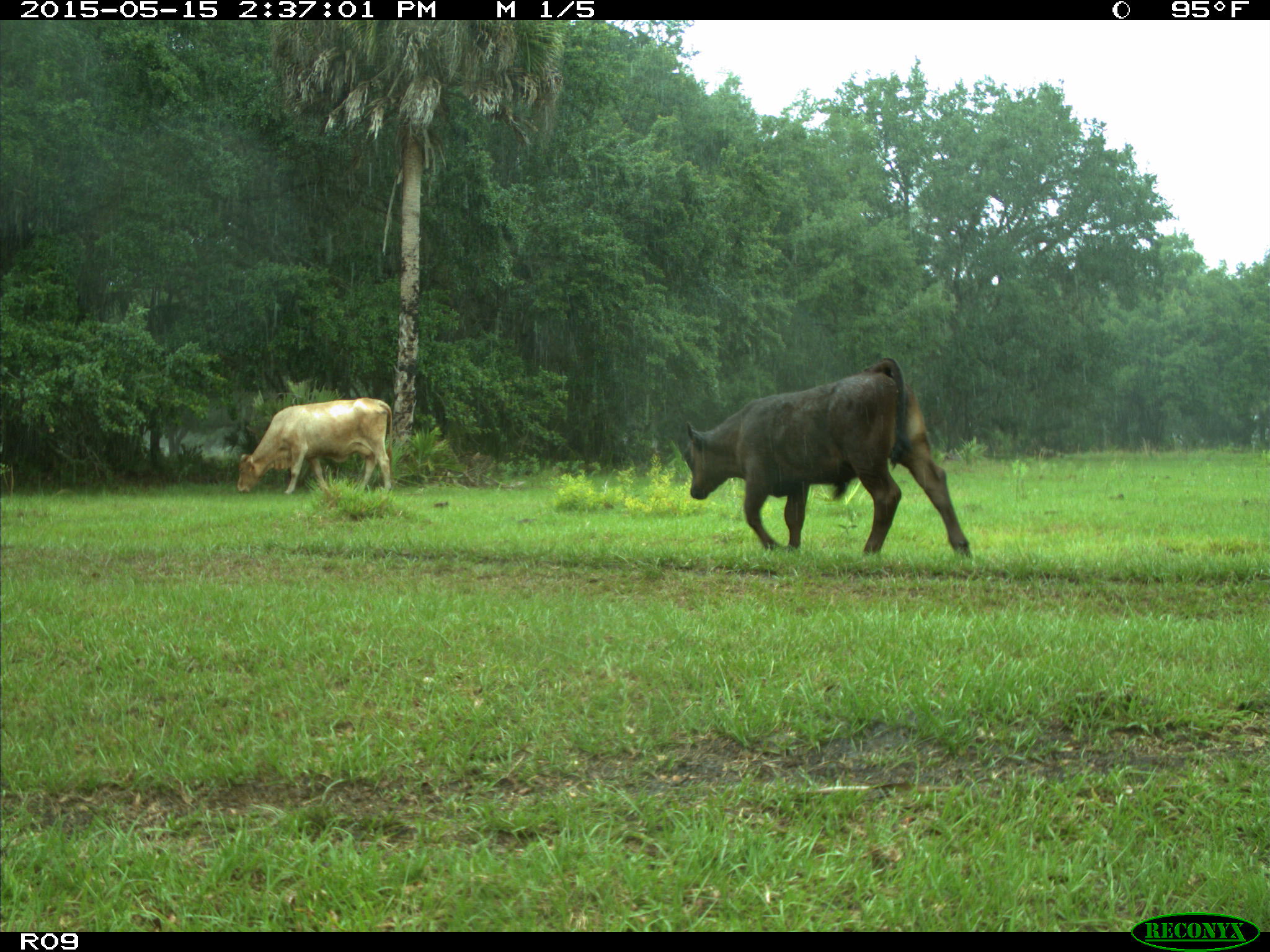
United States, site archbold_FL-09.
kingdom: Animalia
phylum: Chordata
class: Mammalia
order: Artiodactyla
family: Bovidae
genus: Bos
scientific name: Bos taurus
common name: domestic cow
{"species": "Bos taurus (domestic cow)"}